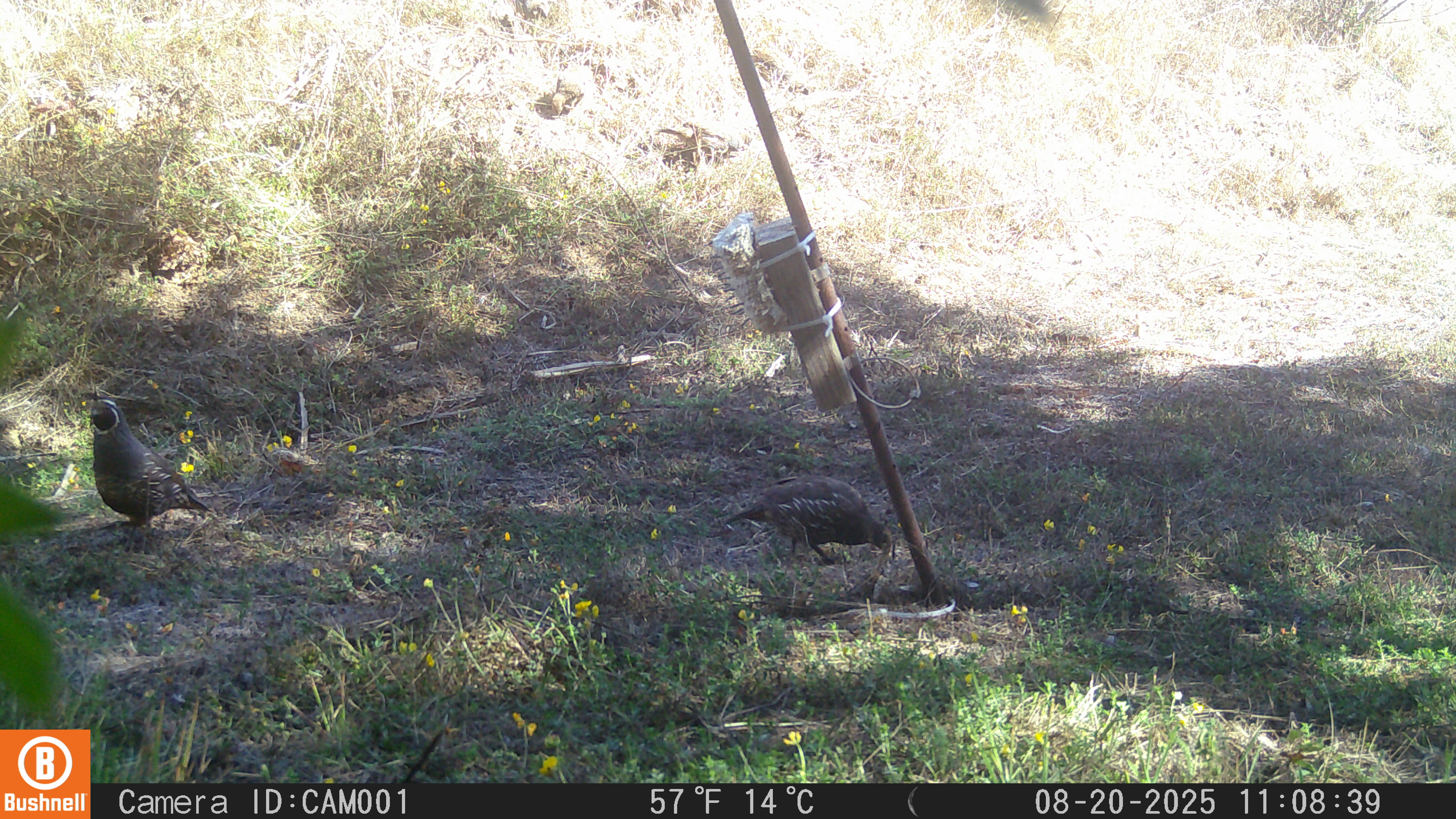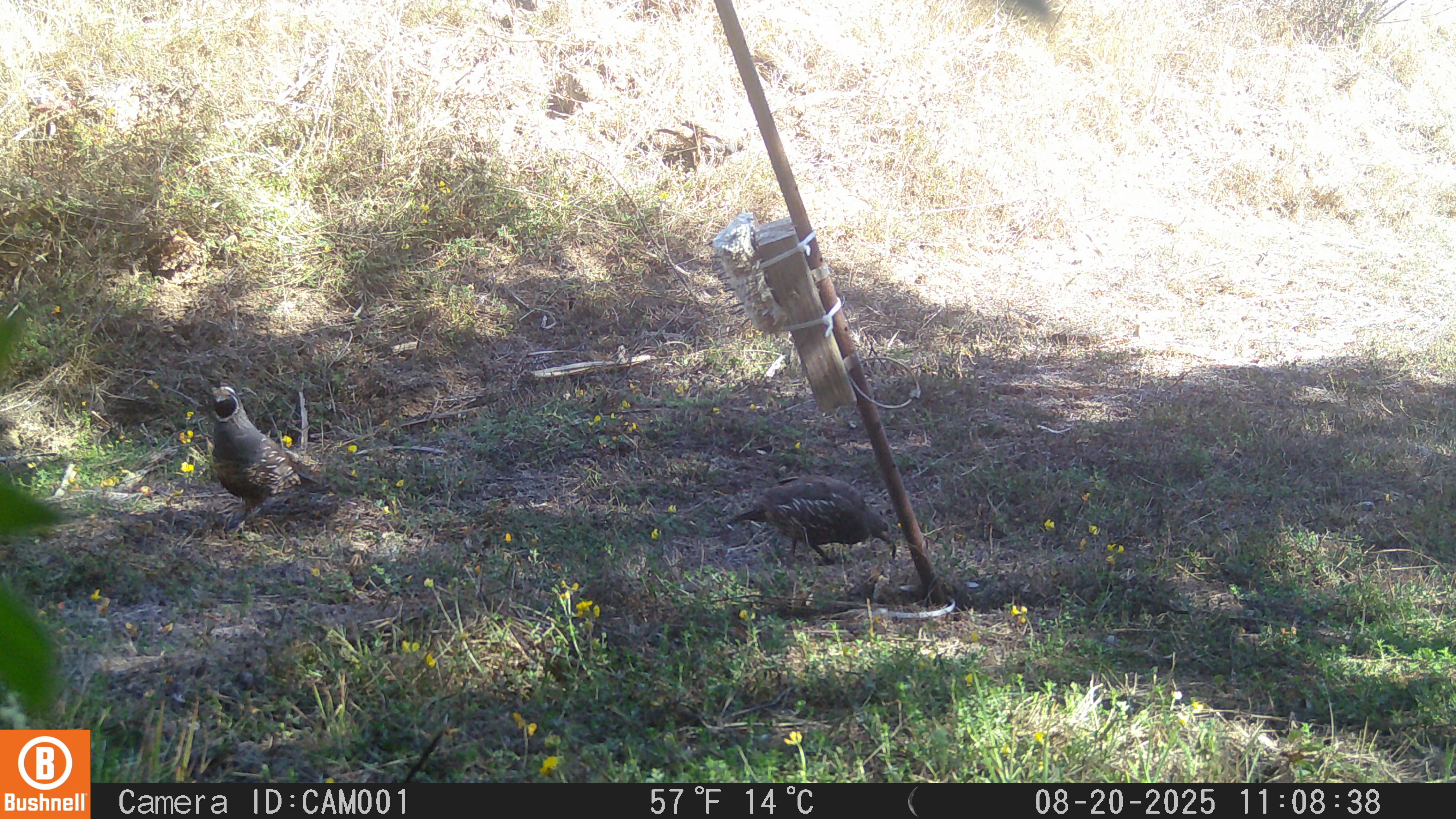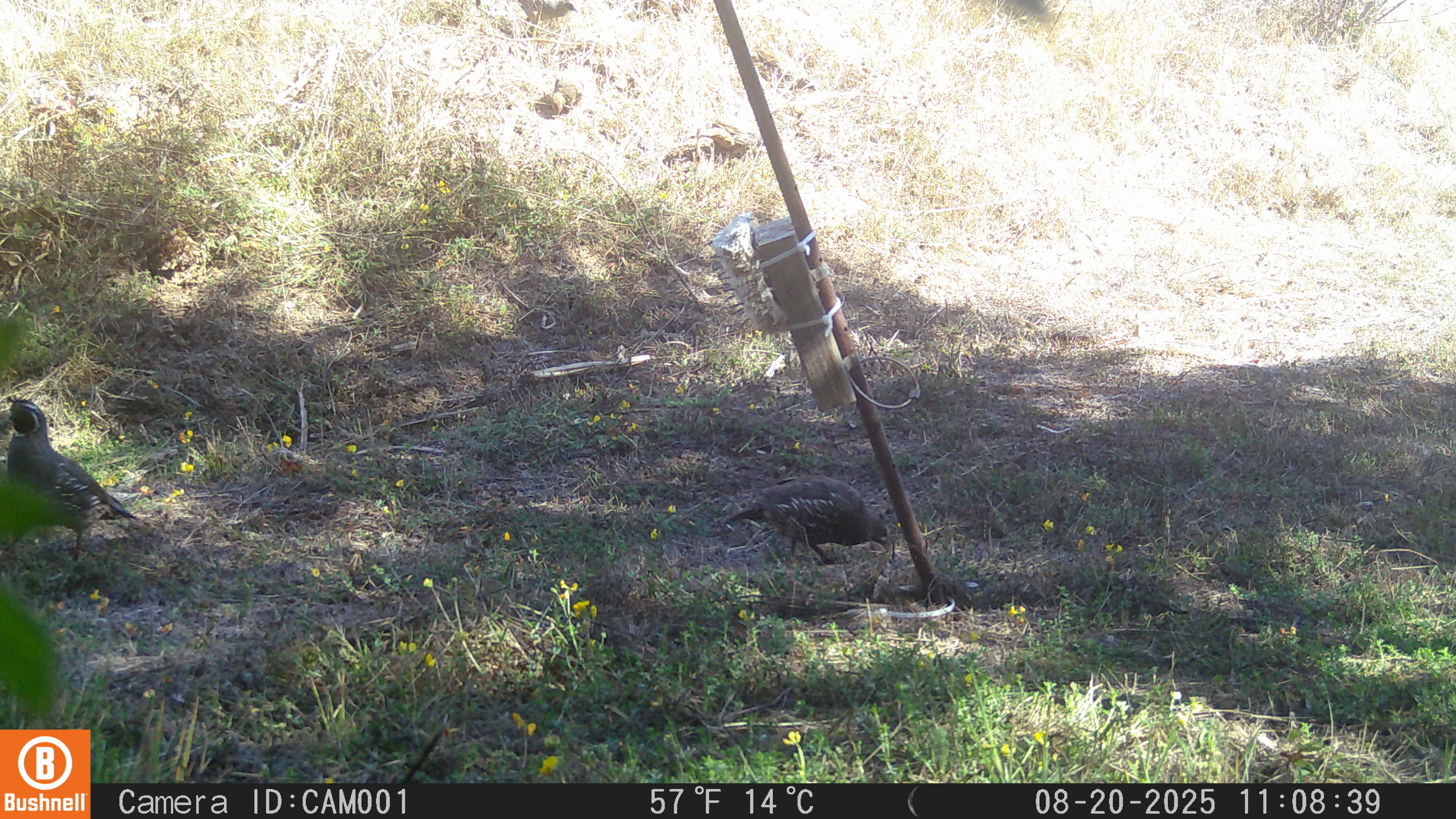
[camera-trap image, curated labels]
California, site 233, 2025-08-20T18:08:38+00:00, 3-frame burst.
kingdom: Animalia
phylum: Chordata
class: Aves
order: Galliformes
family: Odontophoridae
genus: Callipepla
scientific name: Callipepla californica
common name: california quail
California quail (Callipepla californica).